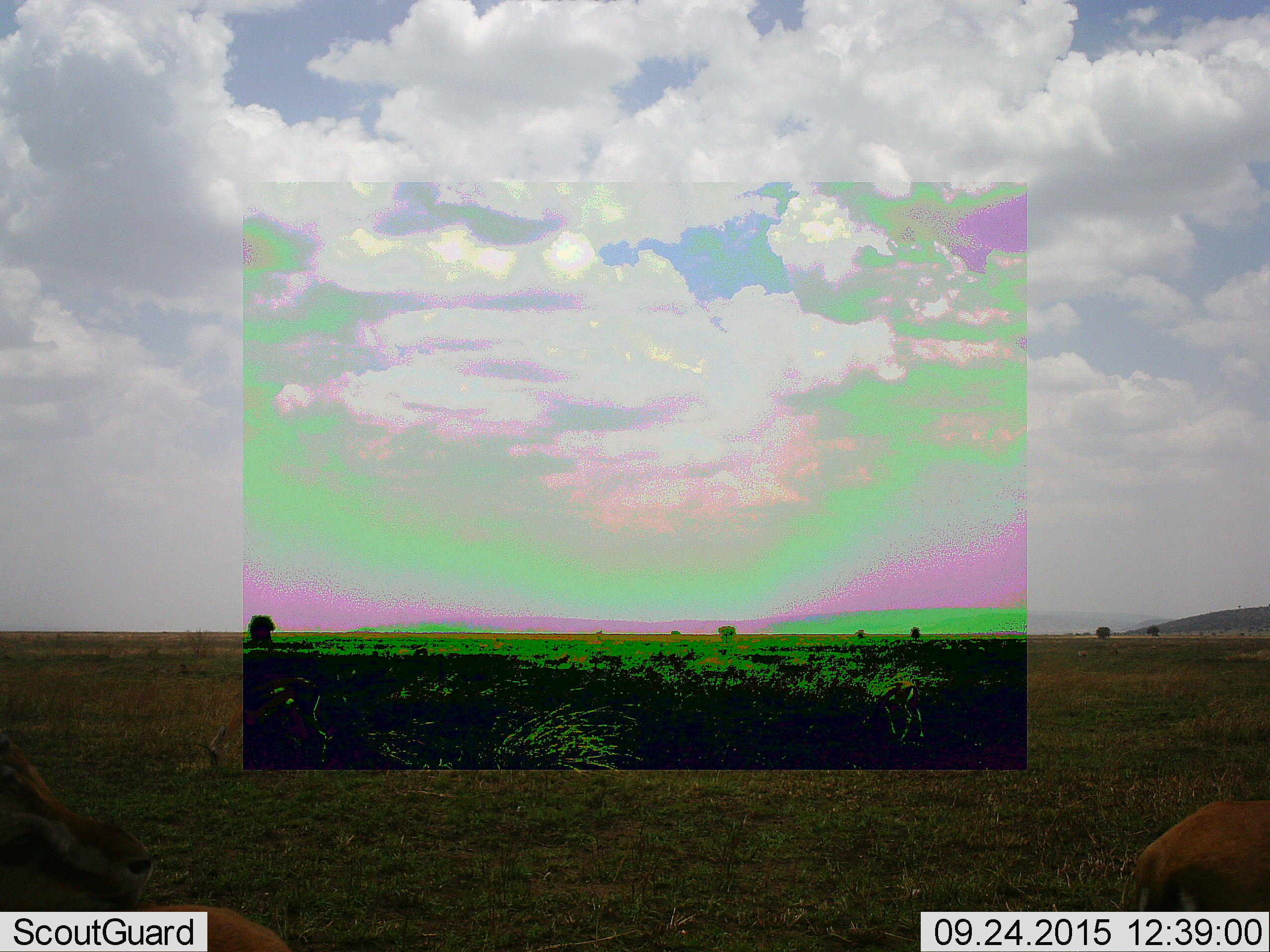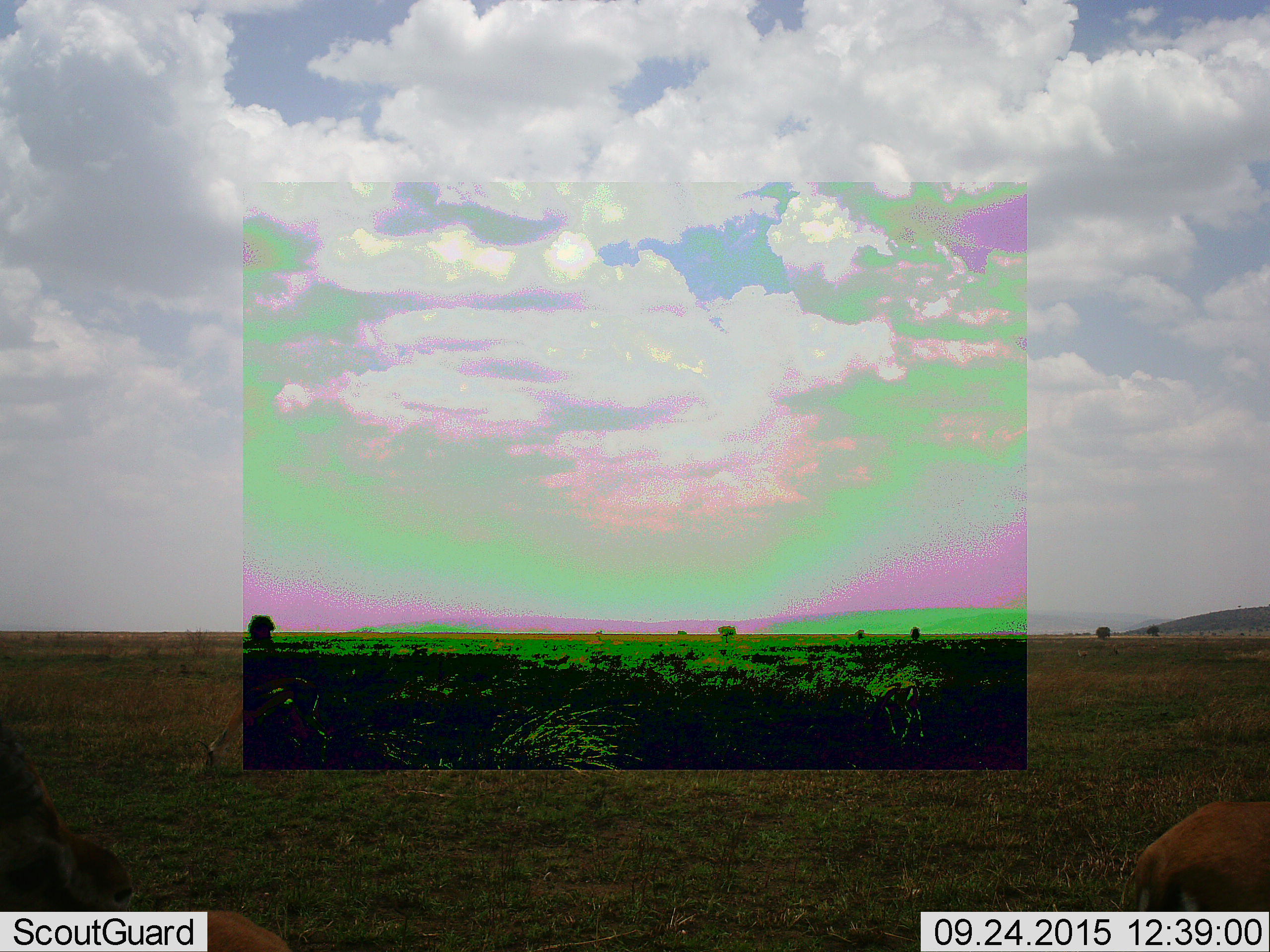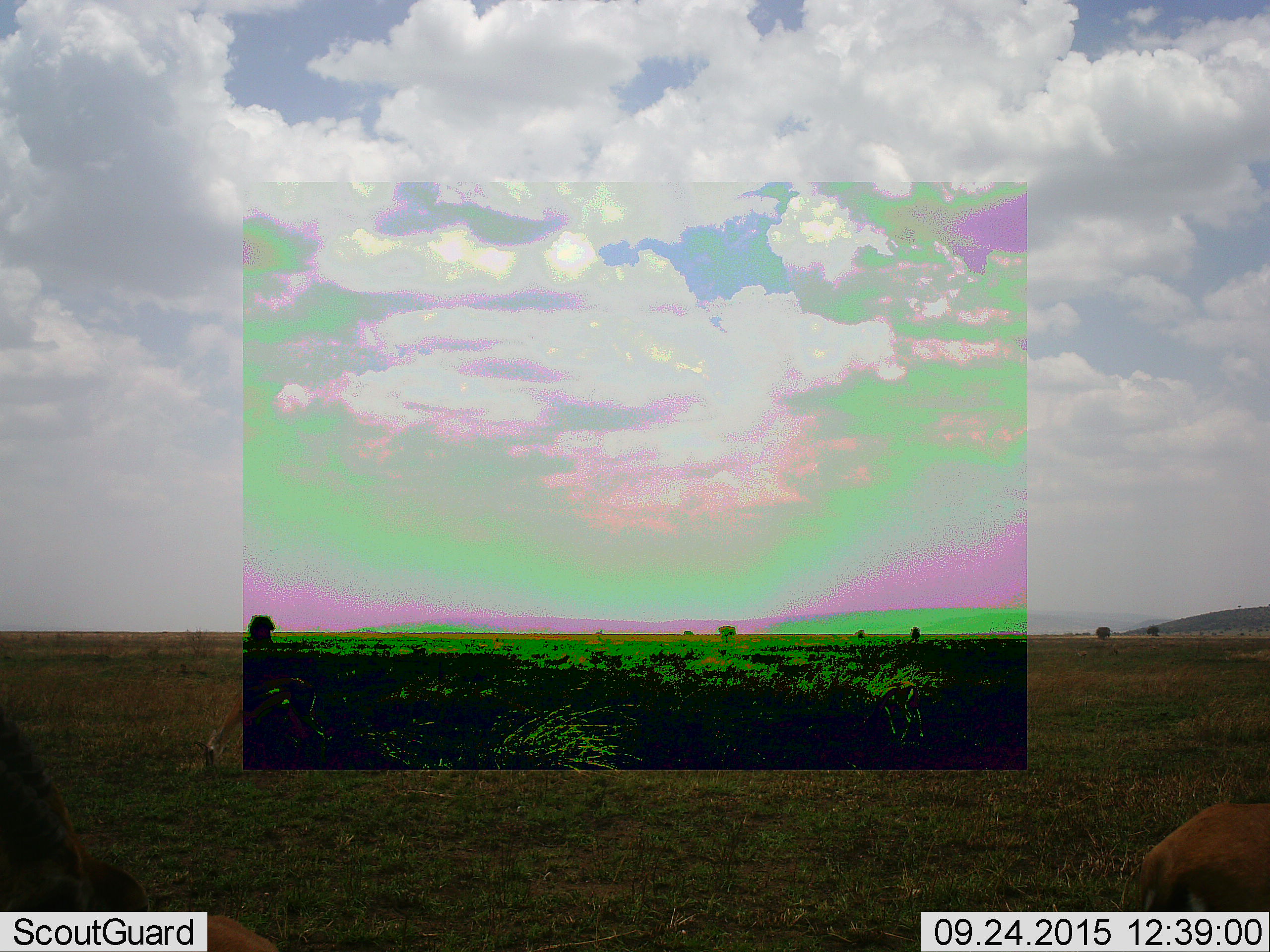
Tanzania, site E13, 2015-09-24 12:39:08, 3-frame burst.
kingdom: Animalia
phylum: Chordata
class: Mammalia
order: Artiodactyla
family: Bovidae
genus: Eudorcas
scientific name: Eudorcas thomsonii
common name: thomson's gazelle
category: gazellethomsons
Gazellethomsons (thomson's gazelle) (Eudorcas thomsonii), count 4. Behavior (volunteer vote fractions): standing 56%, resting 0%, moving 22%, interacting 0%. Young present (vote fraction): 0%. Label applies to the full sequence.